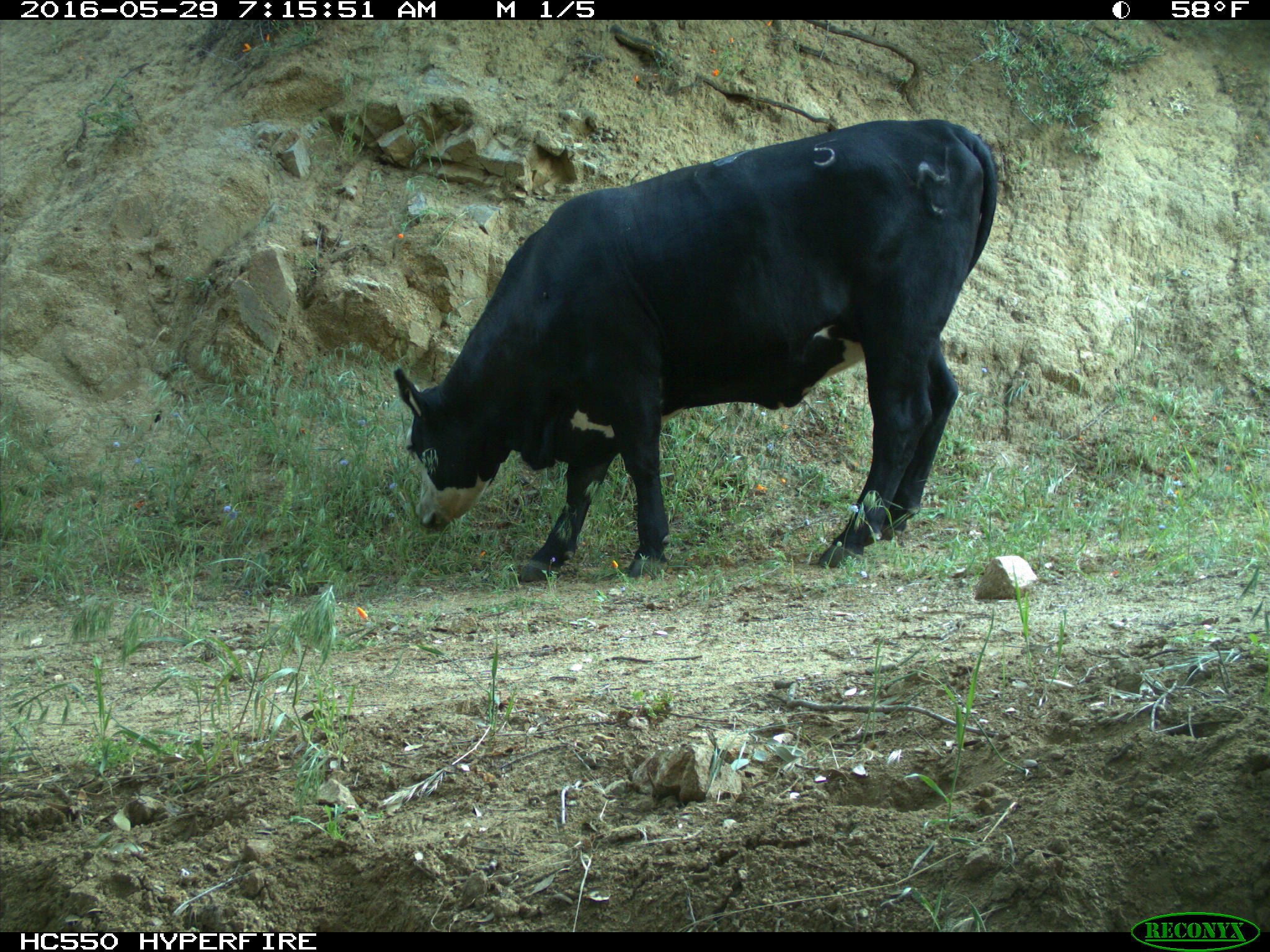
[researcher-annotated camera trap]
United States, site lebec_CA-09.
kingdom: Animalia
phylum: Chordata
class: Mammalia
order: Artiodactyla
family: Bovidae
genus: Bos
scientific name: Bos taurus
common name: domestic cow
Bos taurus (domestic cow).